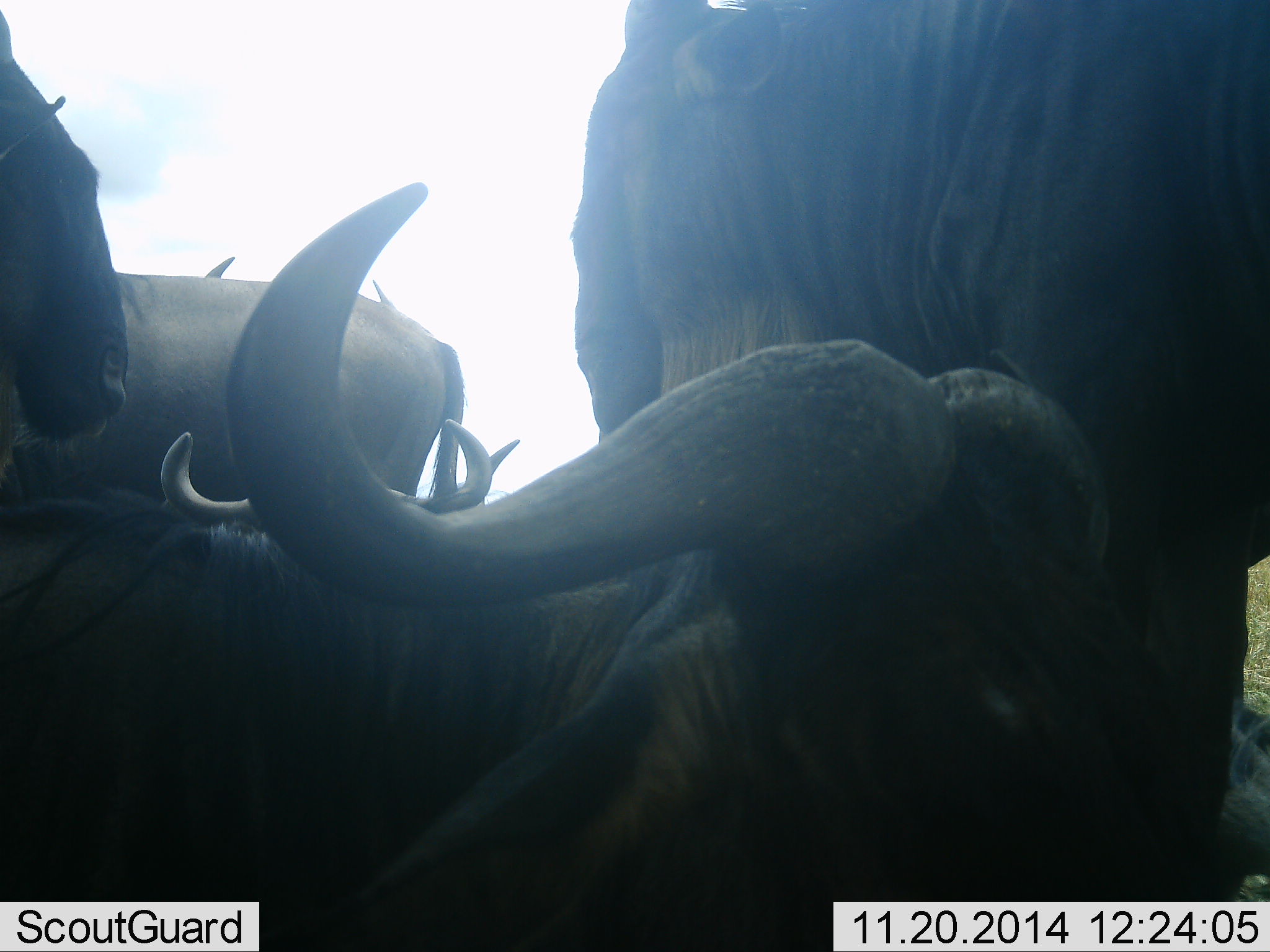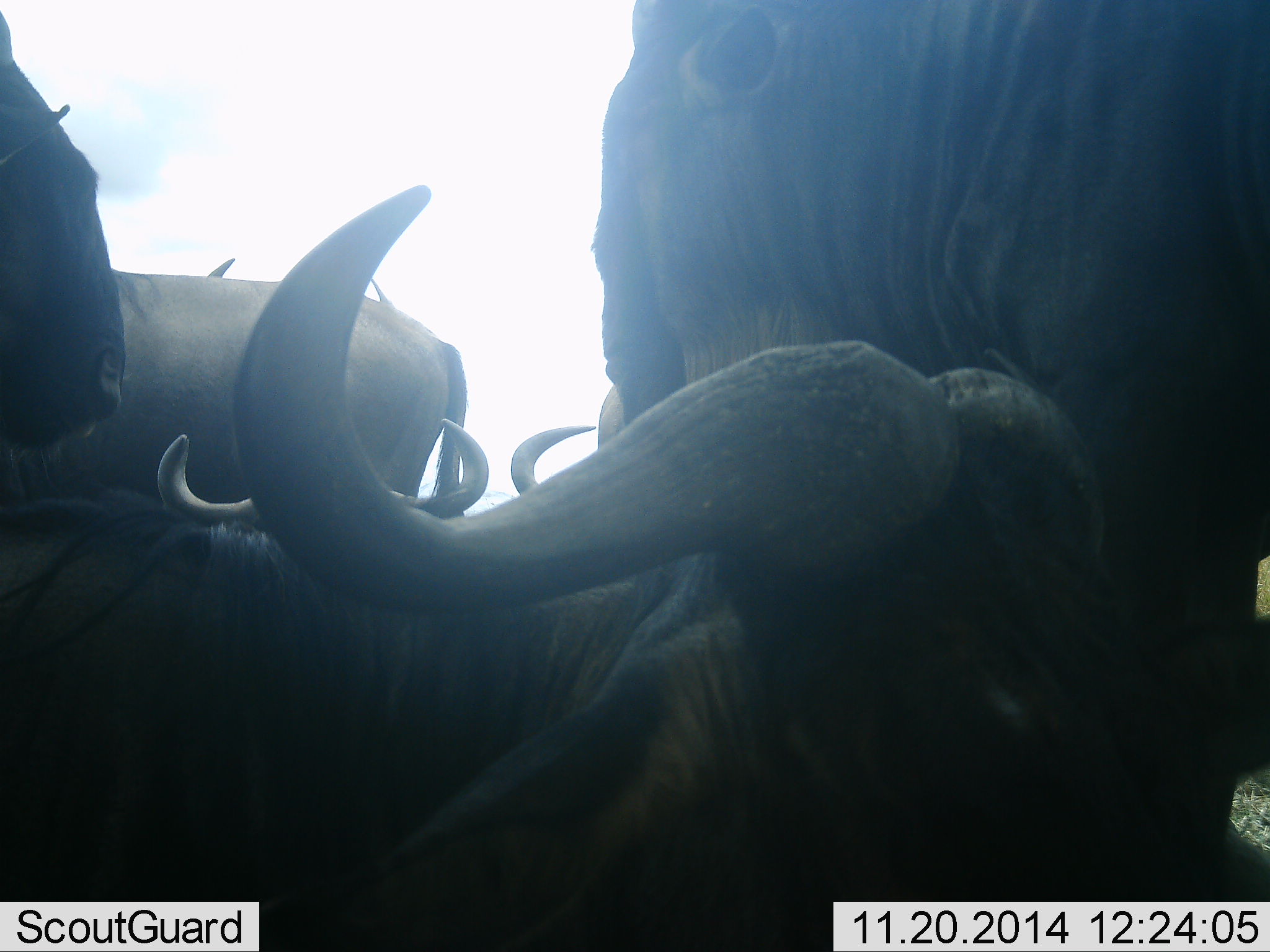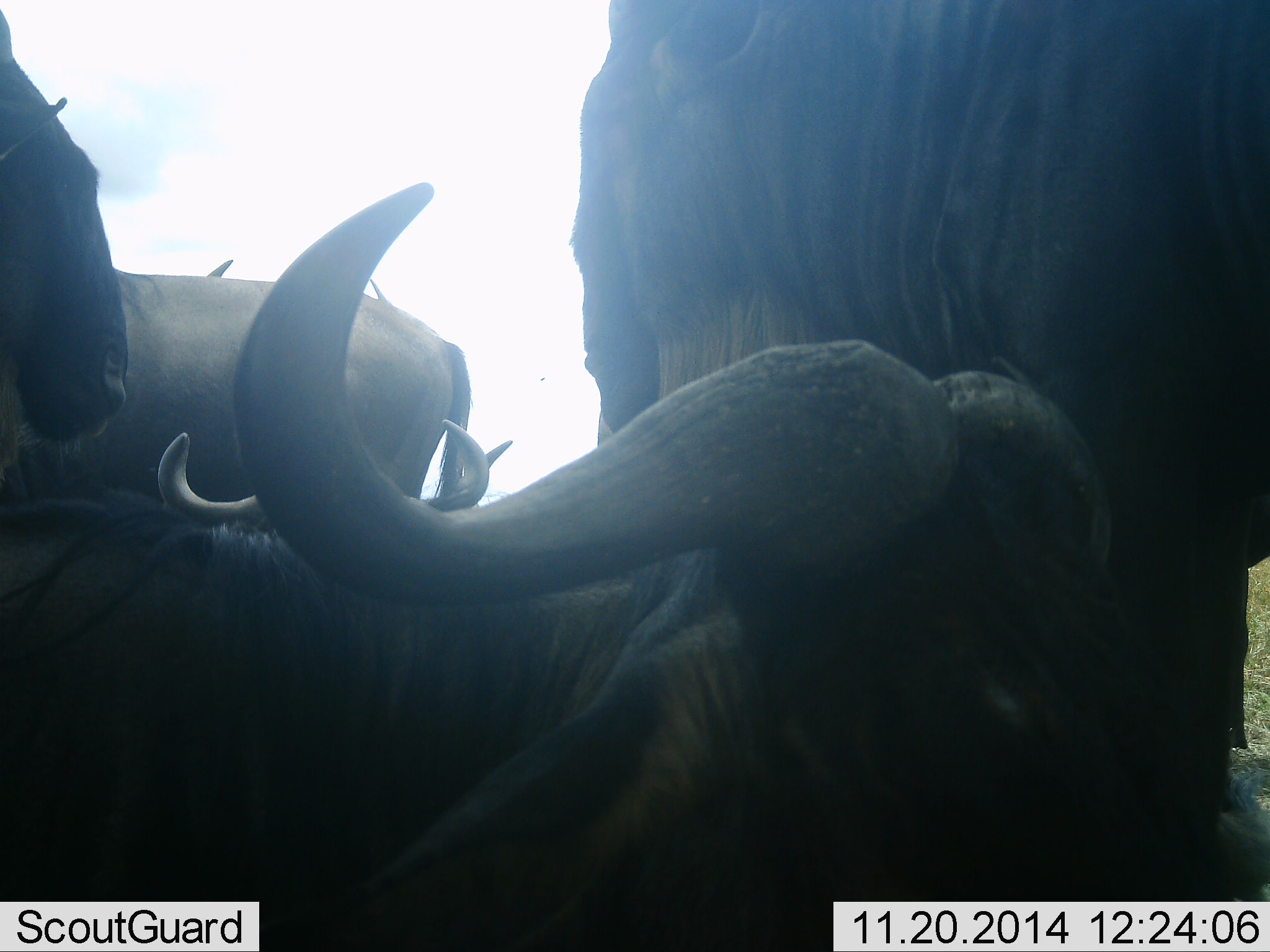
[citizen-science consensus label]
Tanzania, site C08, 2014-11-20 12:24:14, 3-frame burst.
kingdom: Animalia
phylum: Chordata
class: Mammalia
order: Artiodactyla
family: Bovidae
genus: Connochaetes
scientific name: Connochaetes taurinus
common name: blue wildebeest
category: wildebeest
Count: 6.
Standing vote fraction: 90%.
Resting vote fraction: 100%.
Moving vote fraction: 0%.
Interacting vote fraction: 0%.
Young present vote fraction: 0%.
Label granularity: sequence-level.